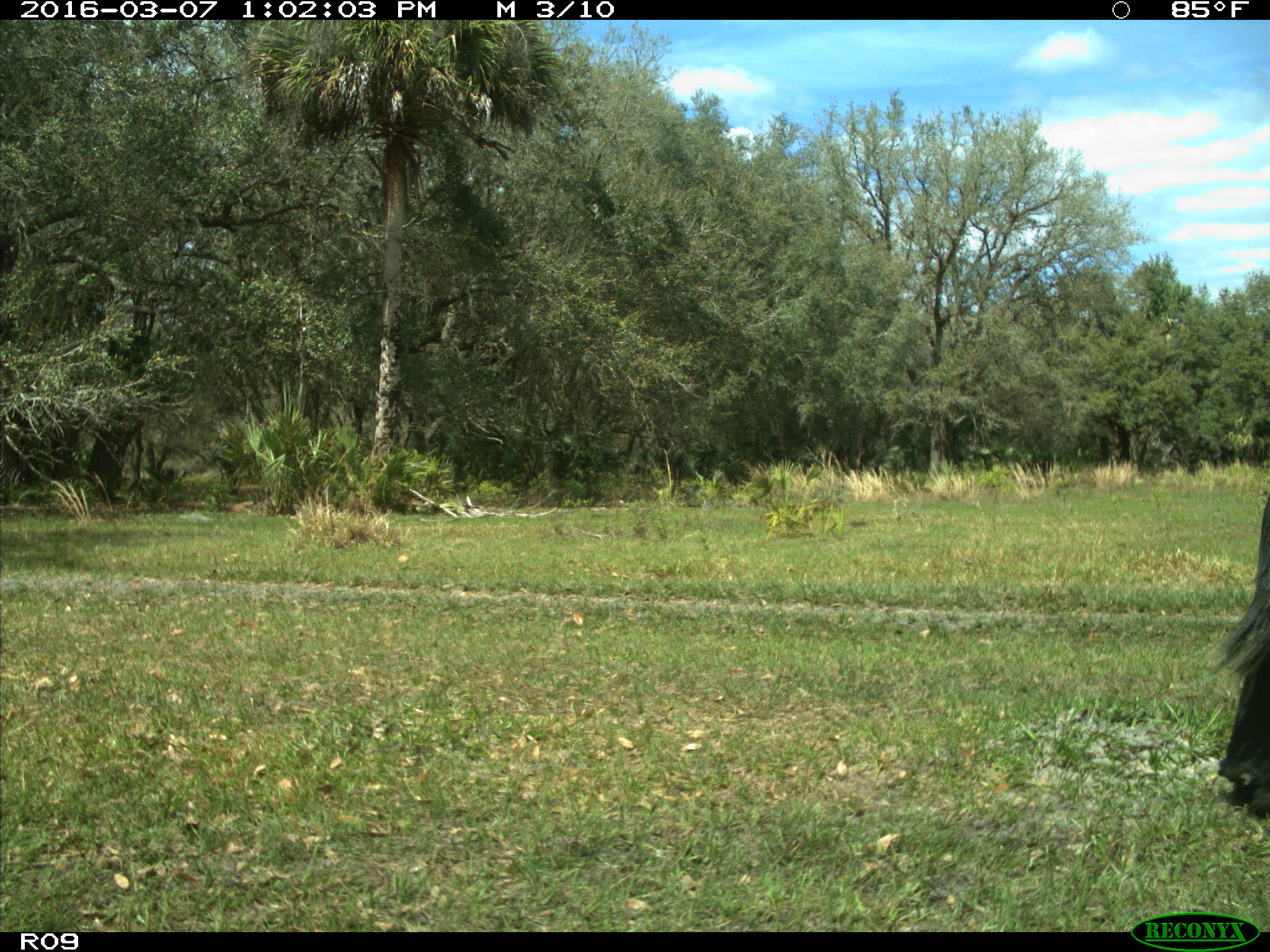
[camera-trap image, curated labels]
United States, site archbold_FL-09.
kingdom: Animalia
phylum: Chordata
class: Mammalia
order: Artiodactyla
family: Bovidae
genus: Bos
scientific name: Bos taurus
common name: domestic cow